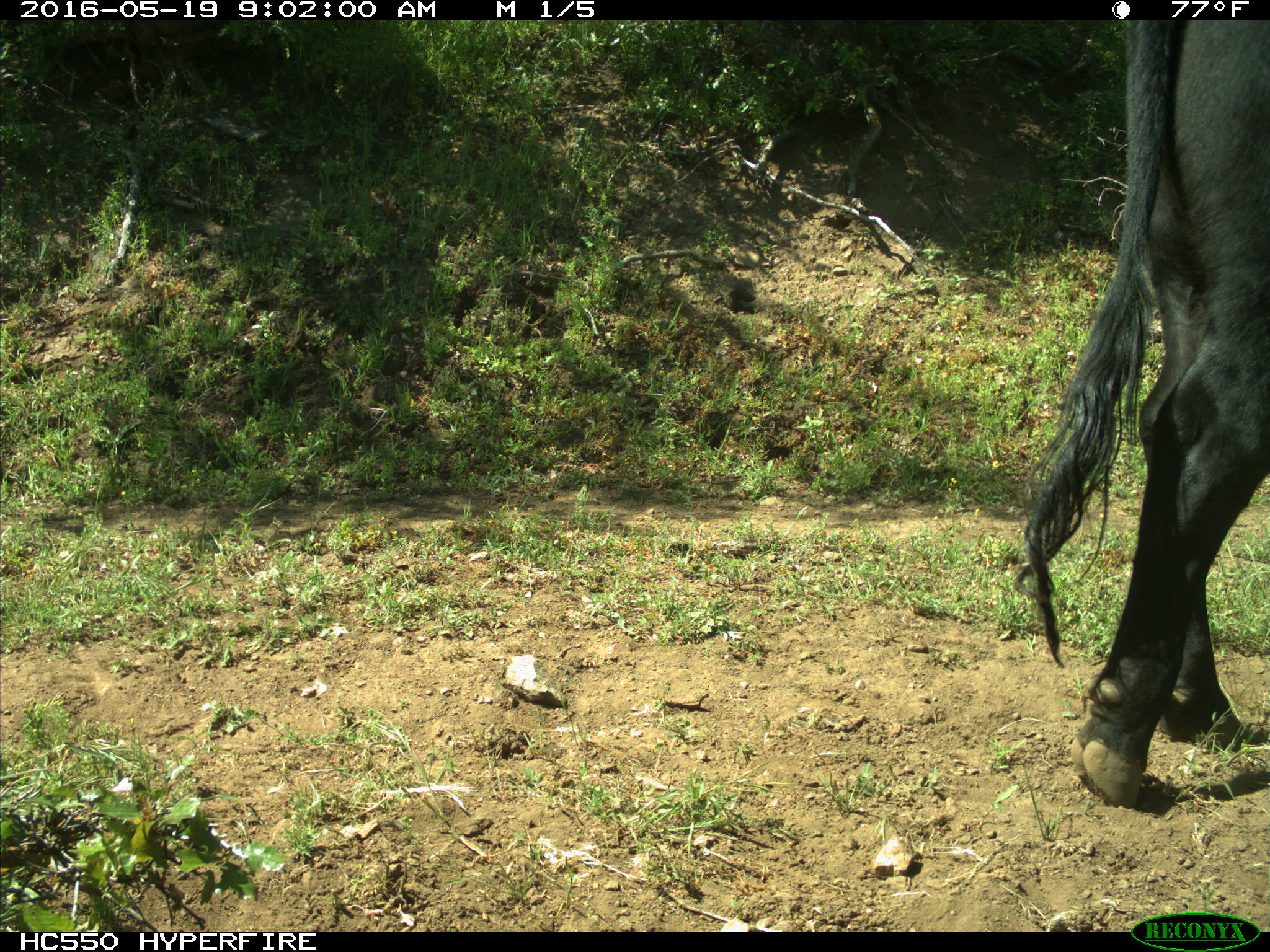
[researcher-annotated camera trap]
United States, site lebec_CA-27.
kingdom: Animalia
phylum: Chordata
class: Mammalia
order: Artiodactyla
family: Bovidae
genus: Bos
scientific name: Bos taurus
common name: domestic cow